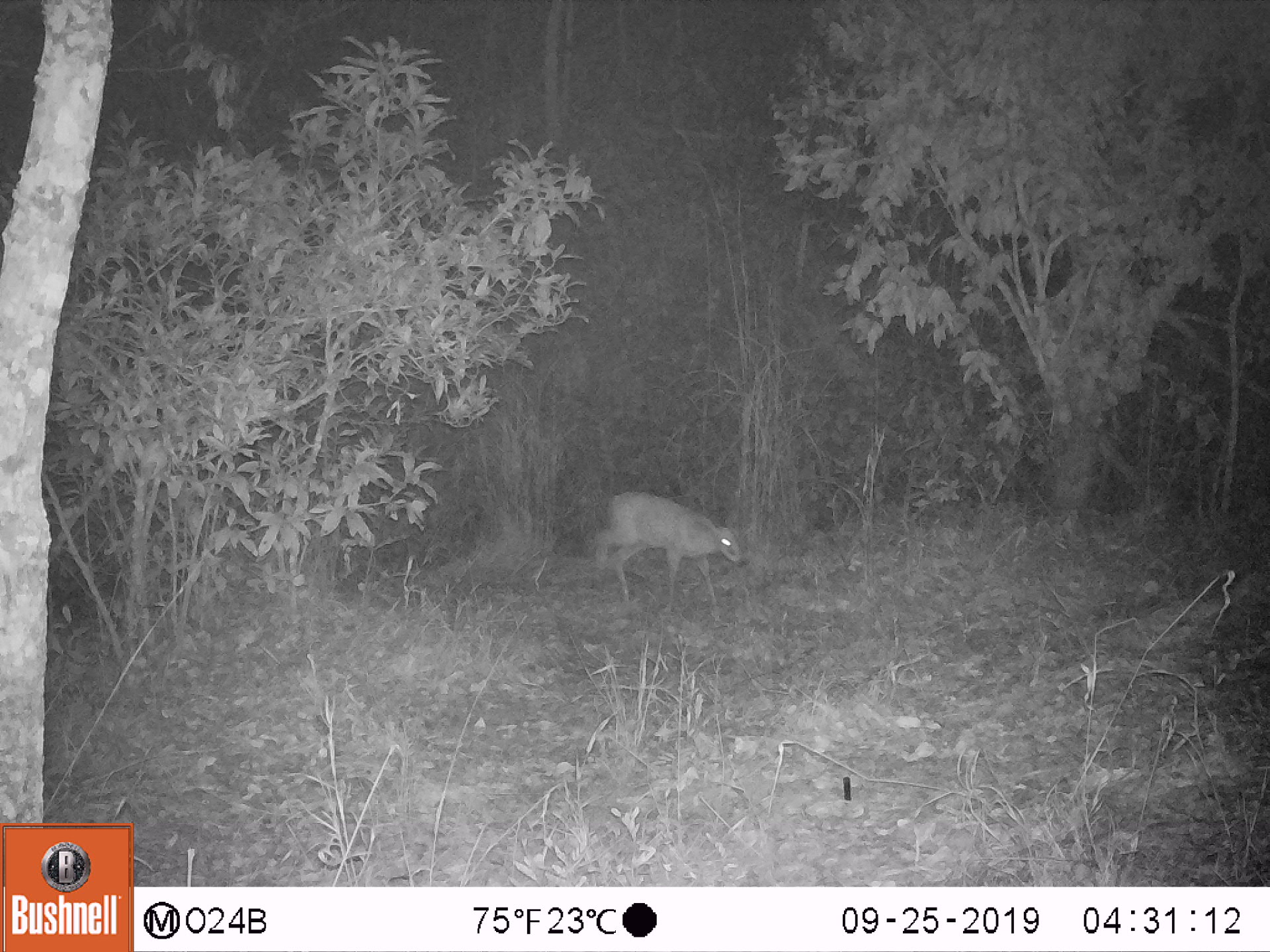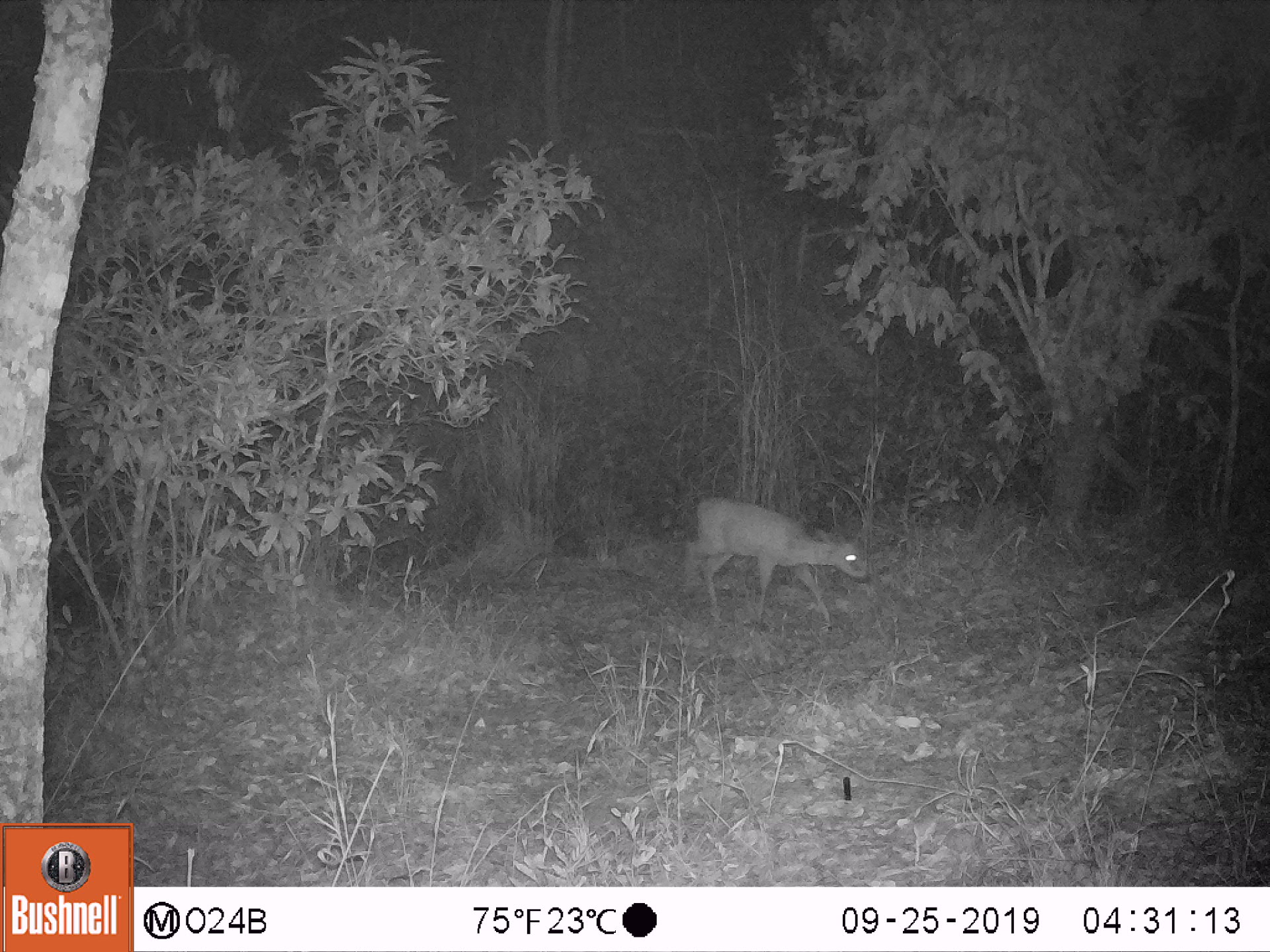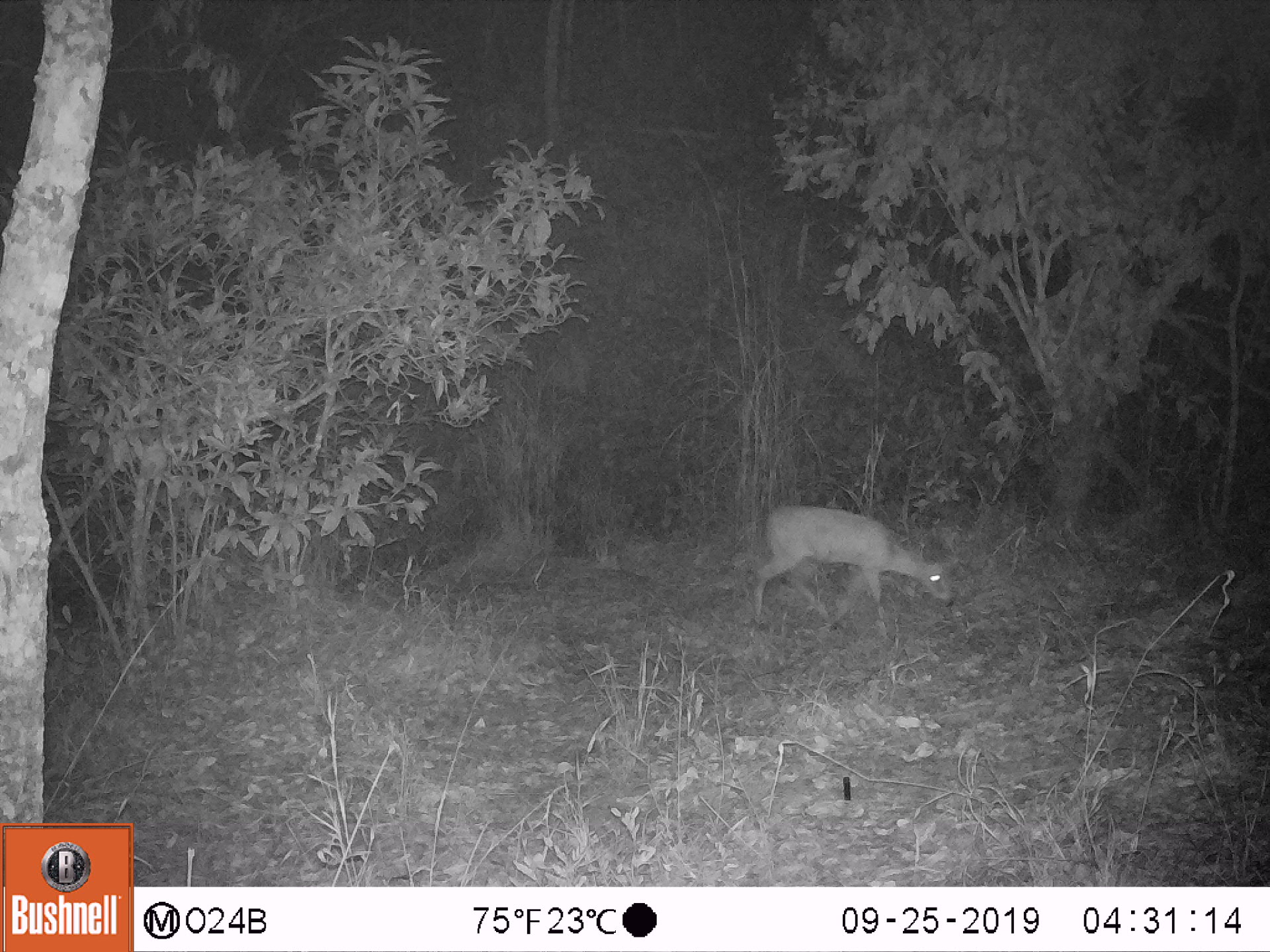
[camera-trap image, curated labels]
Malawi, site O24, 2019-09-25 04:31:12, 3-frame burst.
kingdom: Animalia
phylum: Chordata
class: Mammalia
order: Artiodactyla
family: Bovidae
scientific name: Antilopinae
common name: small antelope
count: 1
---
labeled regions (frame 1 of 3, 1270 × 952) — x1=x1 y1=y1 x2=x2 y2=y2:
small antelope: x1=587 y1=489 x2=754 y2=632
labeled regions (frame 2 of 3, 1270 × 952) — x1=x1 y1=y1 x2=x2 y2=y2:
small antelope: x1=673 y1=492 x2=877 y2=642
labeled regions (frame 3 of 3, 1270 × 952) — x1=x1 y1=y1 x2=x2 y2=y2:
small antelope: x1=744 y1=490 x2=965 y2=656